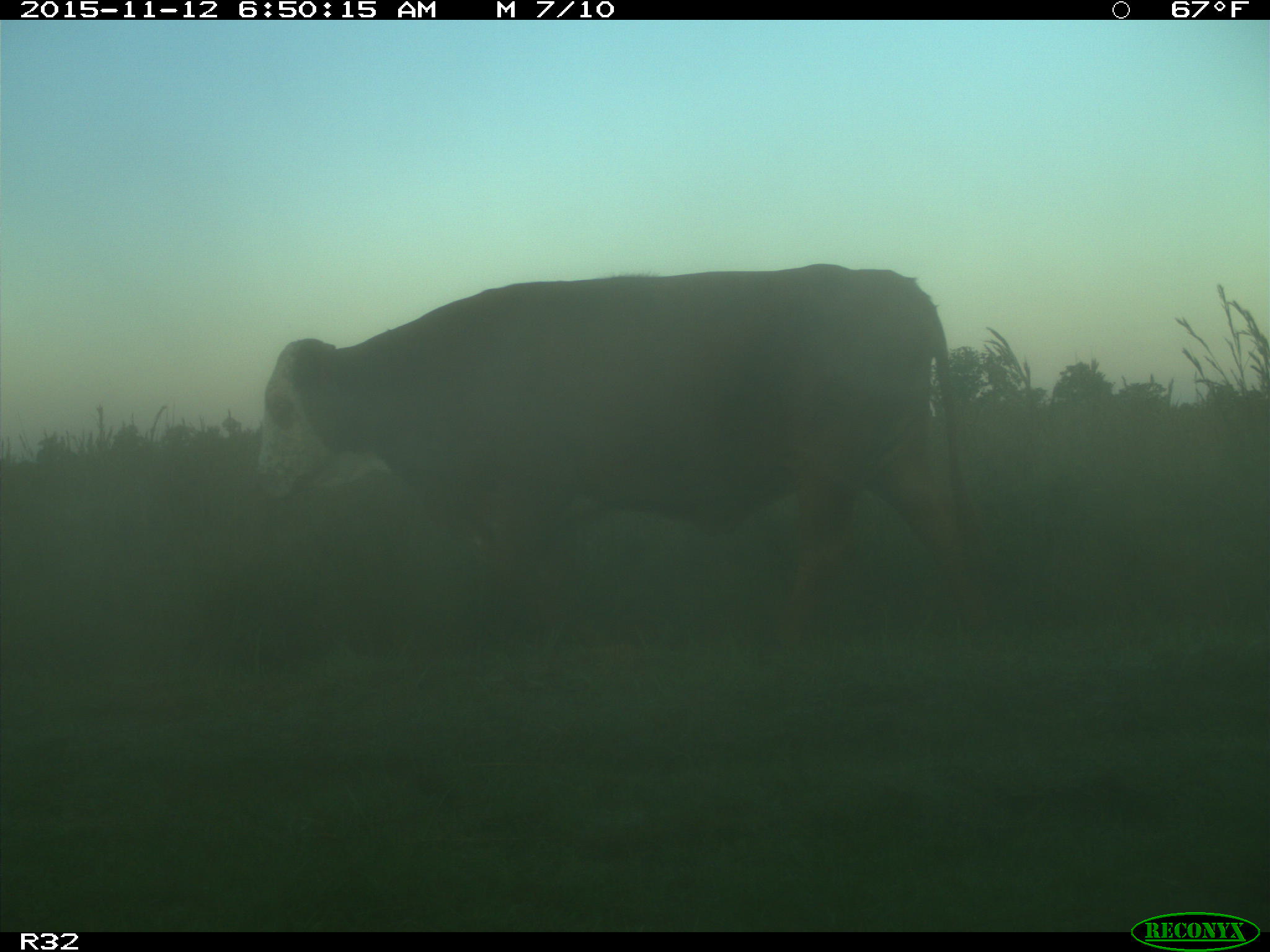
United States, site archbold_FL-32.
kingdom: Animalia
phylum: Chordata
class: Mammalia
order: Artiodactyla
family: Bovidae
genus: Bos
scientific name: Bos taurus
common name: domestic cow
Bos taurus (domestic cow).